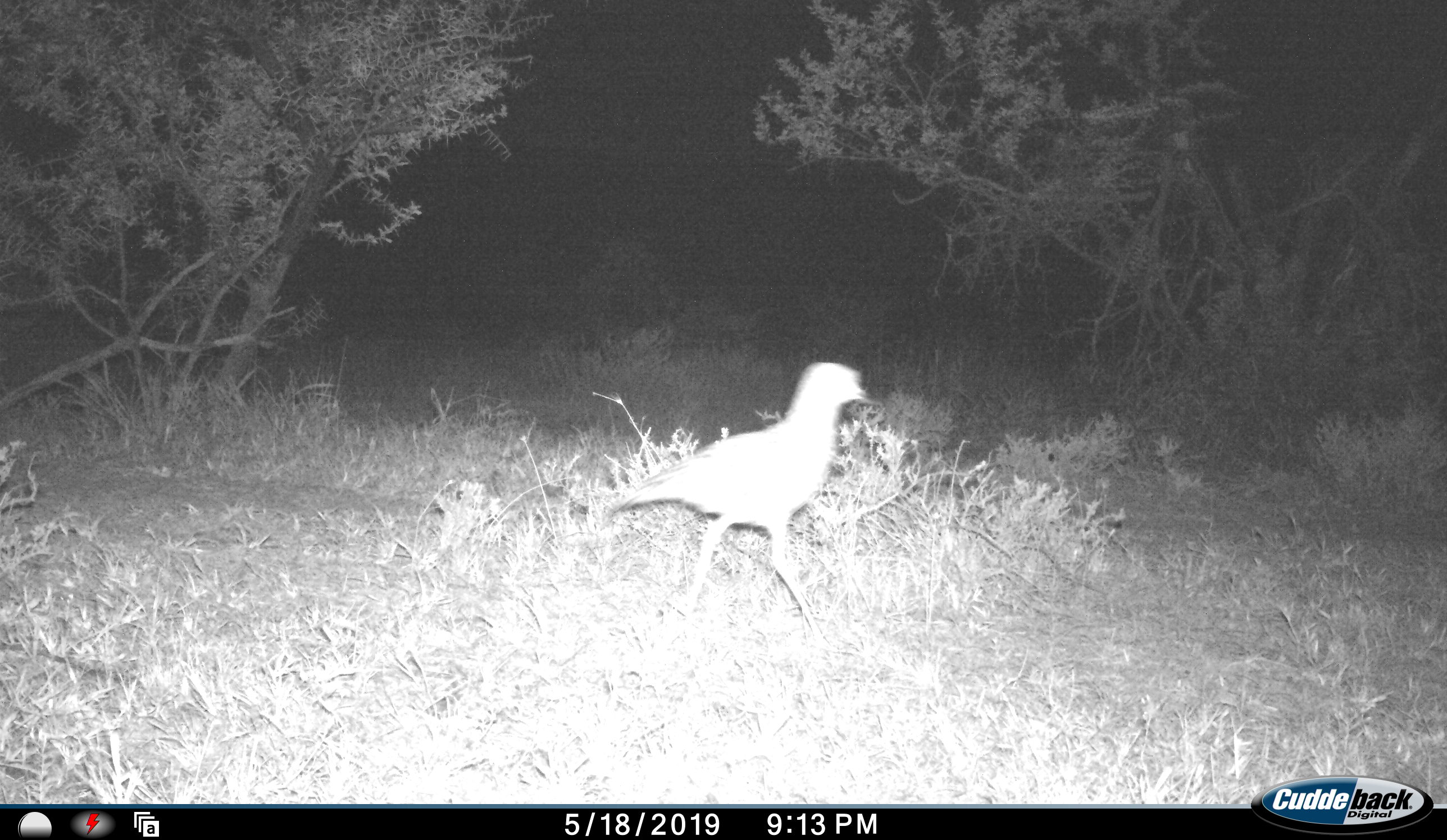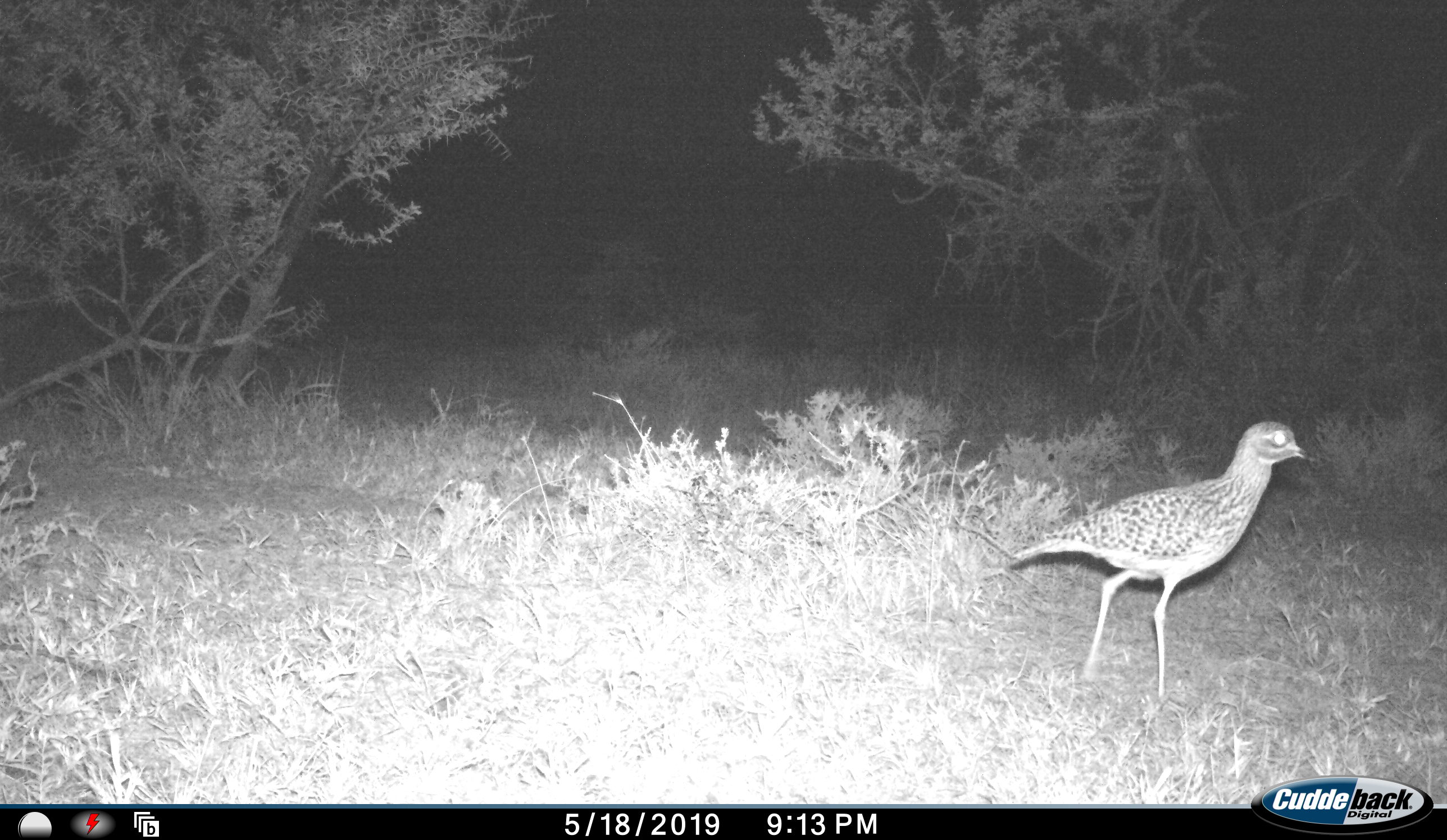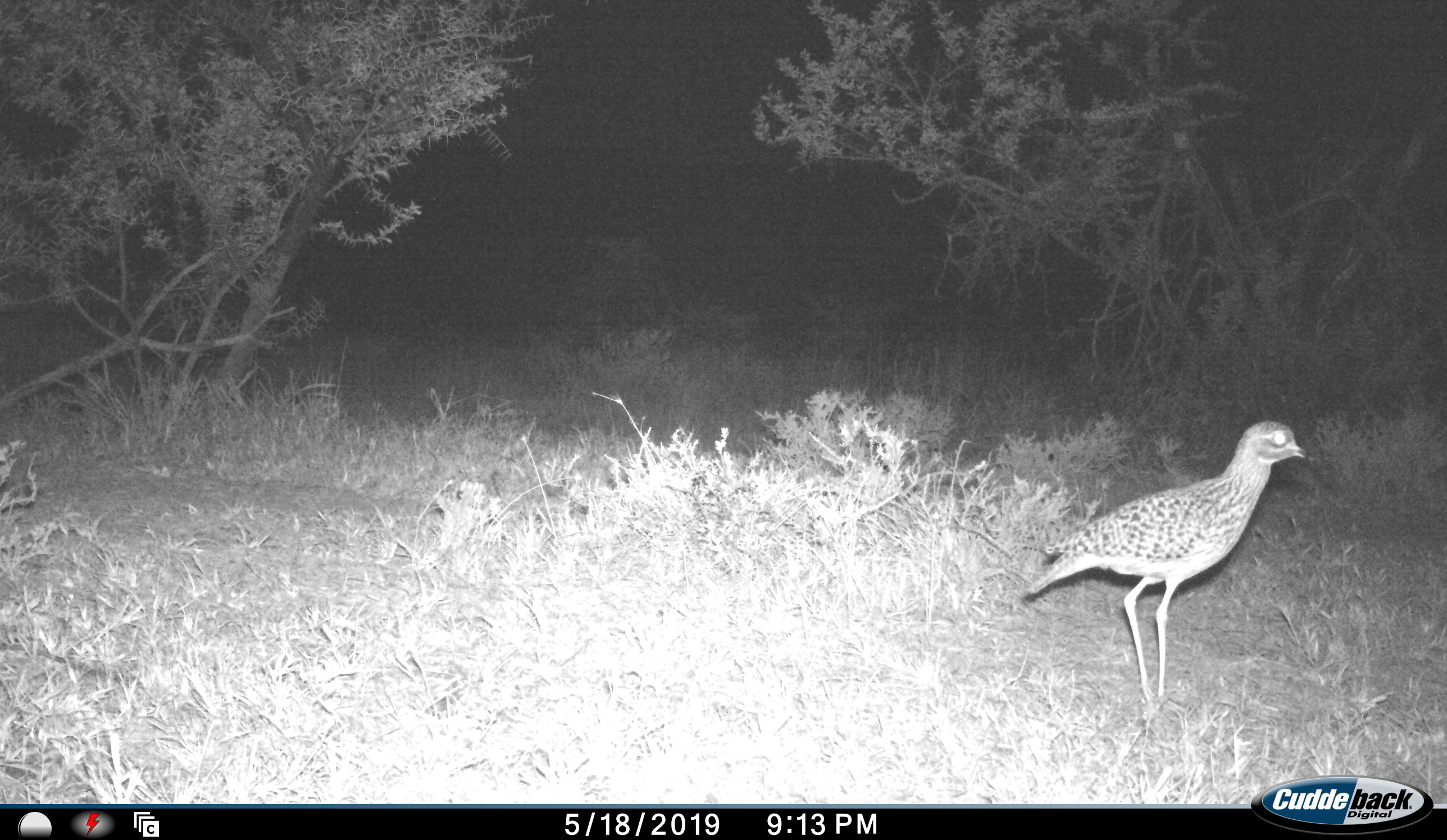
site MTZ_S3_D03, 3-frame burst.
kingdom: Animalia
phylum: Chordata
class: Aves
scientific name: Aves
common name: bird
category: birdother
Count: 1.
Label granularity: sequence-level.